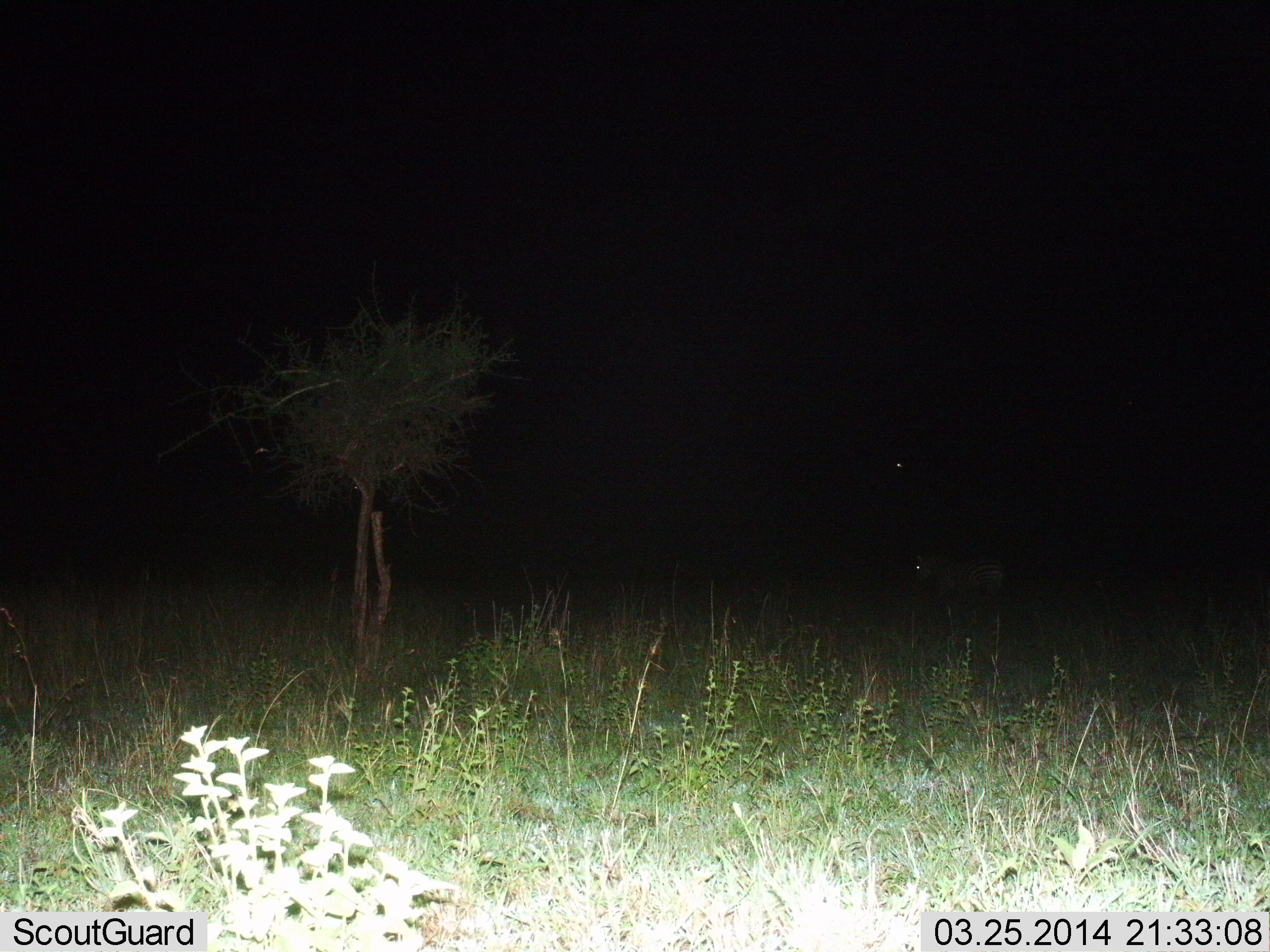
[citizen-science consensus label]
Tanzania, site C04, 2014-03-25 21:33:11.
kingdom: Animalia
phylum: Chordata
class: Mammalia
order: Perissodactyla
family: Equidae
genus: Equus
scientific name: Equus quagga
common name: plains zebra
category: zebra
Zebra (plains zebra) (Equus quagga), count 1. Behavior (volunteer vote fractions): standing 100%, resting 0%, moving 0%, interacting 0%. Young present (vote fraction): 0%. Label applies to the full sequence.